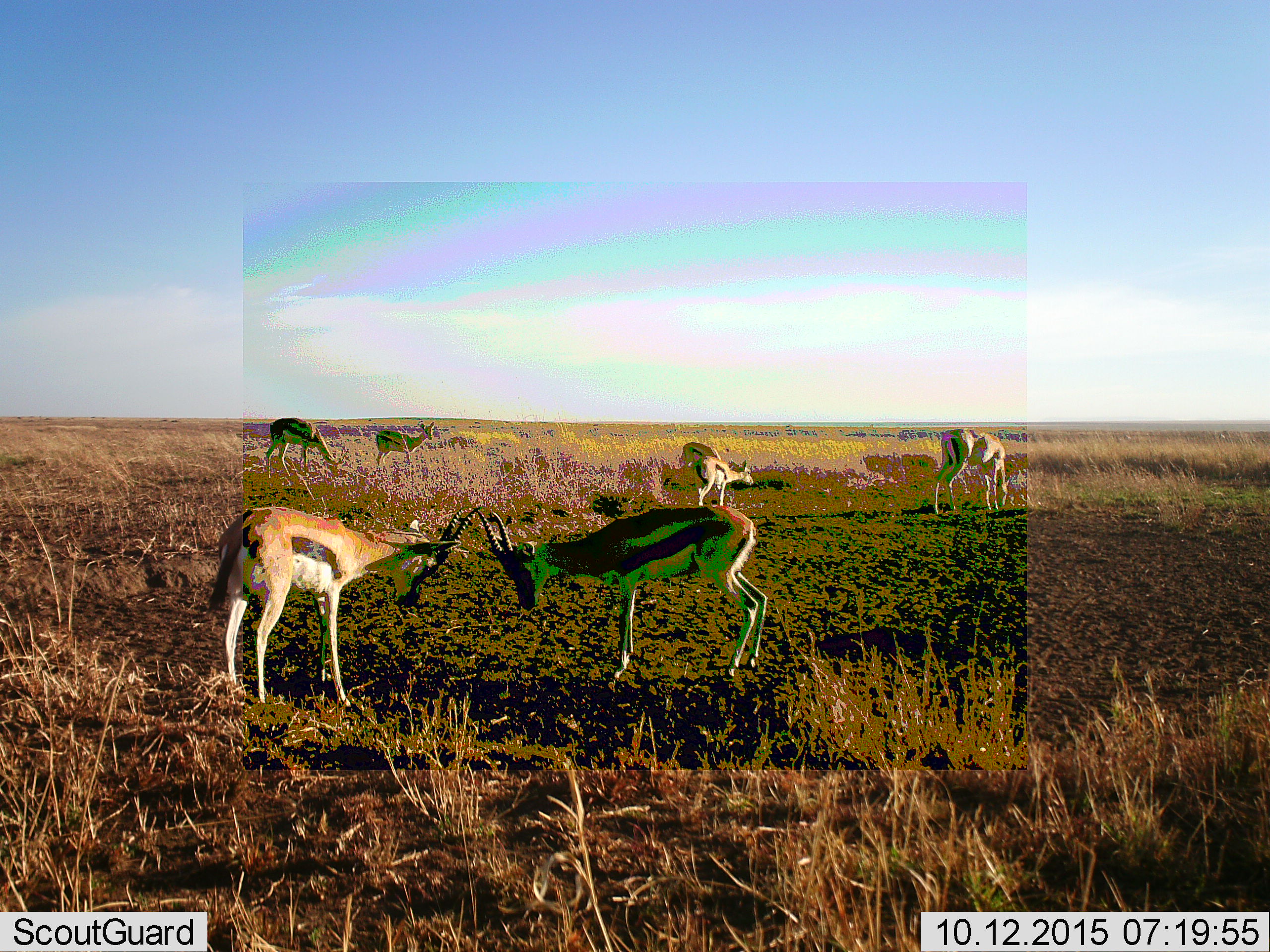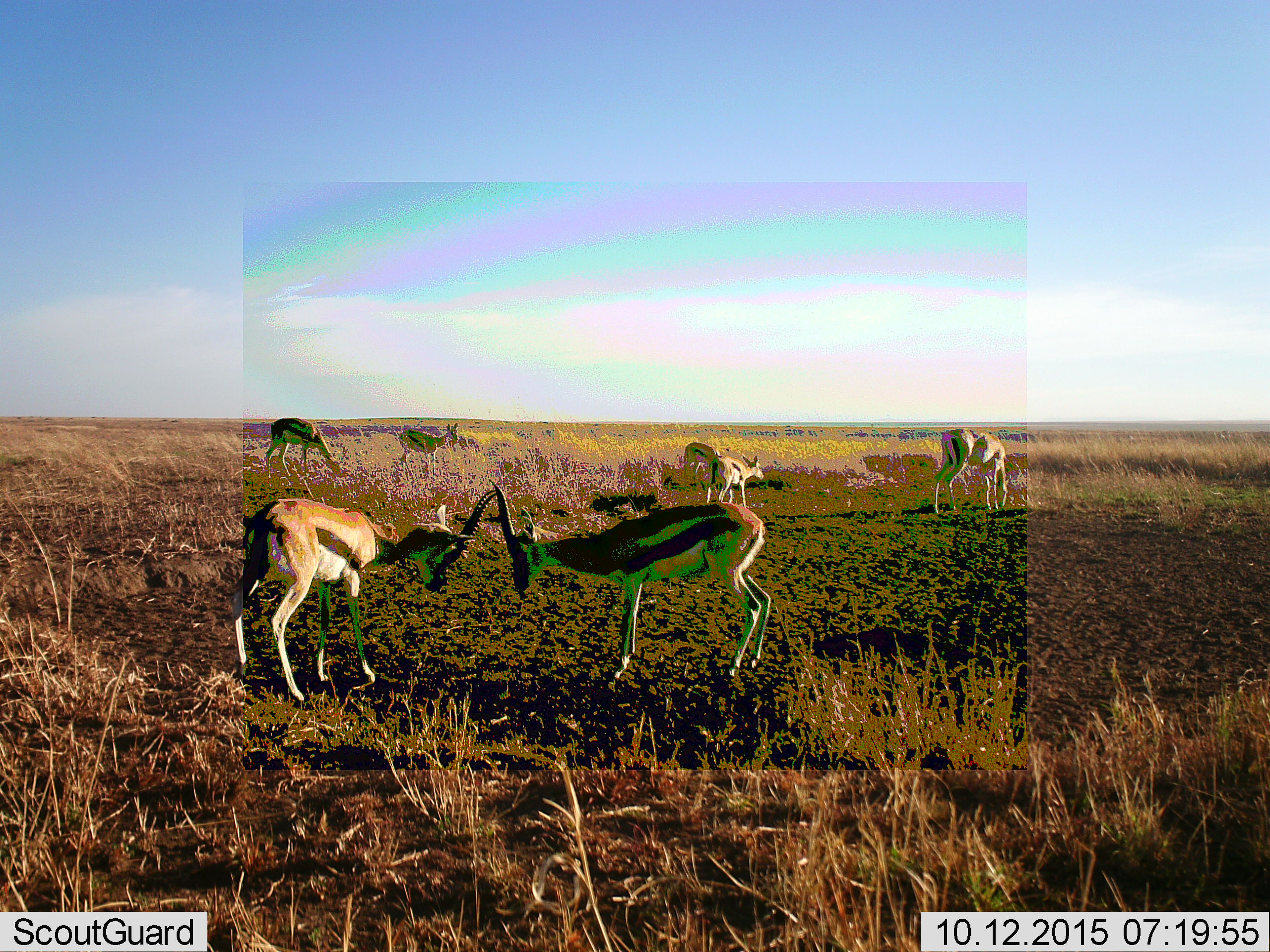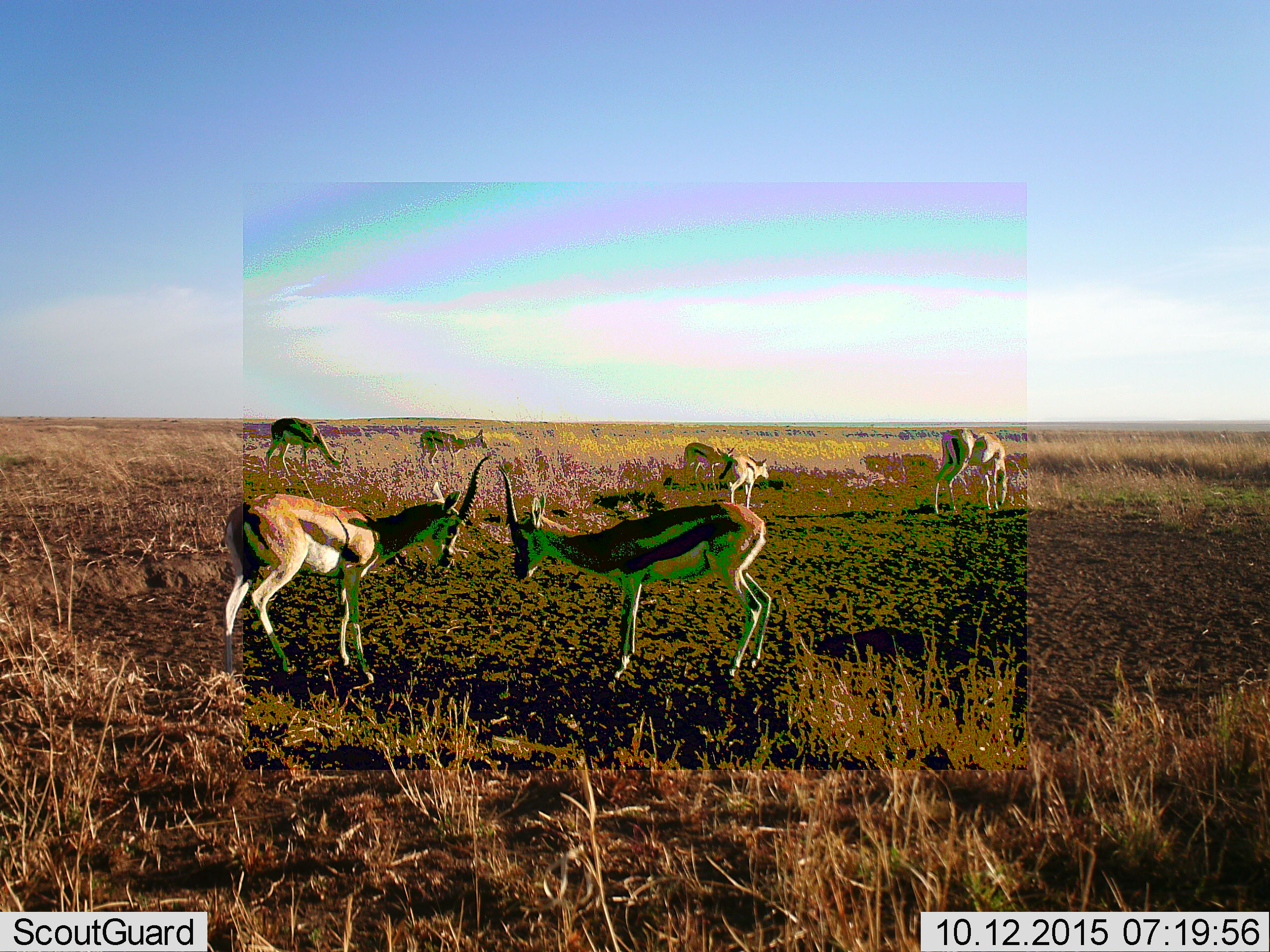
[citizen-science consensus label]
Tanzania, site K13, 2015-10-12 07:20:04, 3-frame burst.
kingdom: Animalia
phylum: Chordata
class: Mammalia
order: Artiodactyla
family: Bovidae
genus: Eudorcas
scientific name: Eudorcas thomsonii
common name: thomson's gazelle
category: gazellethomsons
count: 7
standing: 40%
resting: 0%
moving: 50%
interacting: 90%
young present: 0%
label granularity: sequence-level